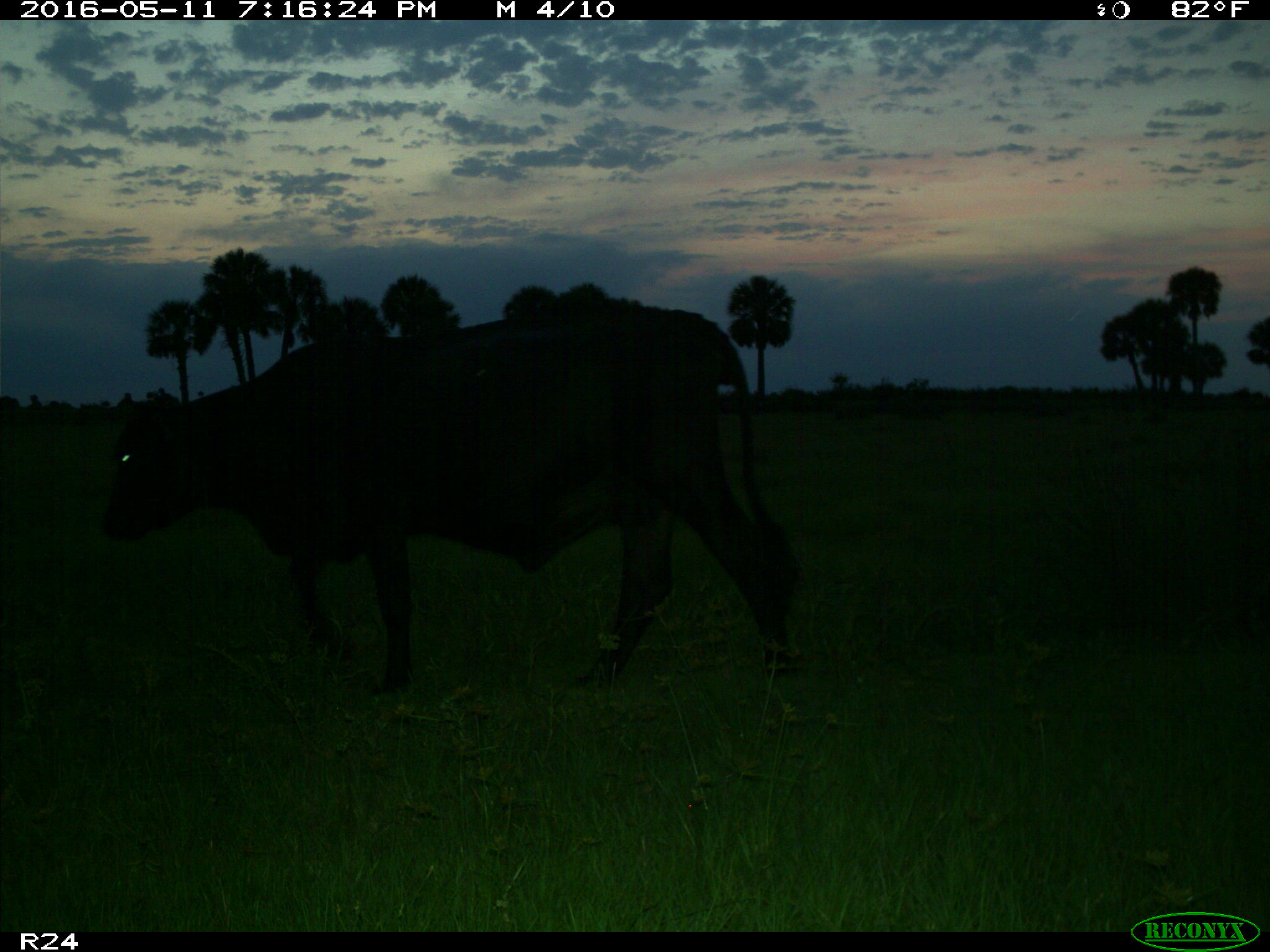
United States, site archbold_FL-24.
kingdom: Animalia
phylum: Chordata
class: Mammalia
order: Artiodactyla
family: Bovidae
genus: Bos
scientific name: Bos taurus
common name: domestic cow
Bos taurus (domestic cow).